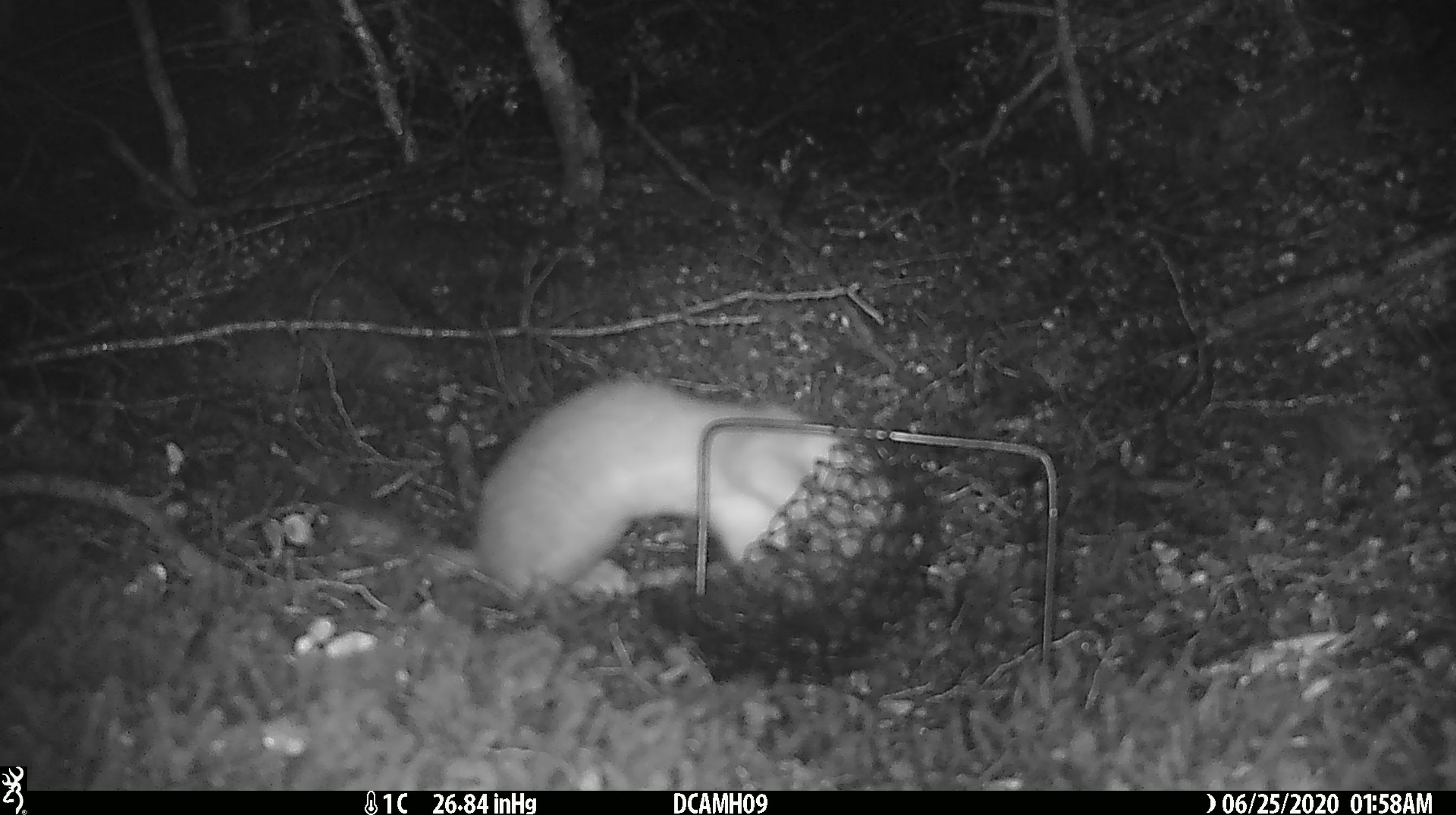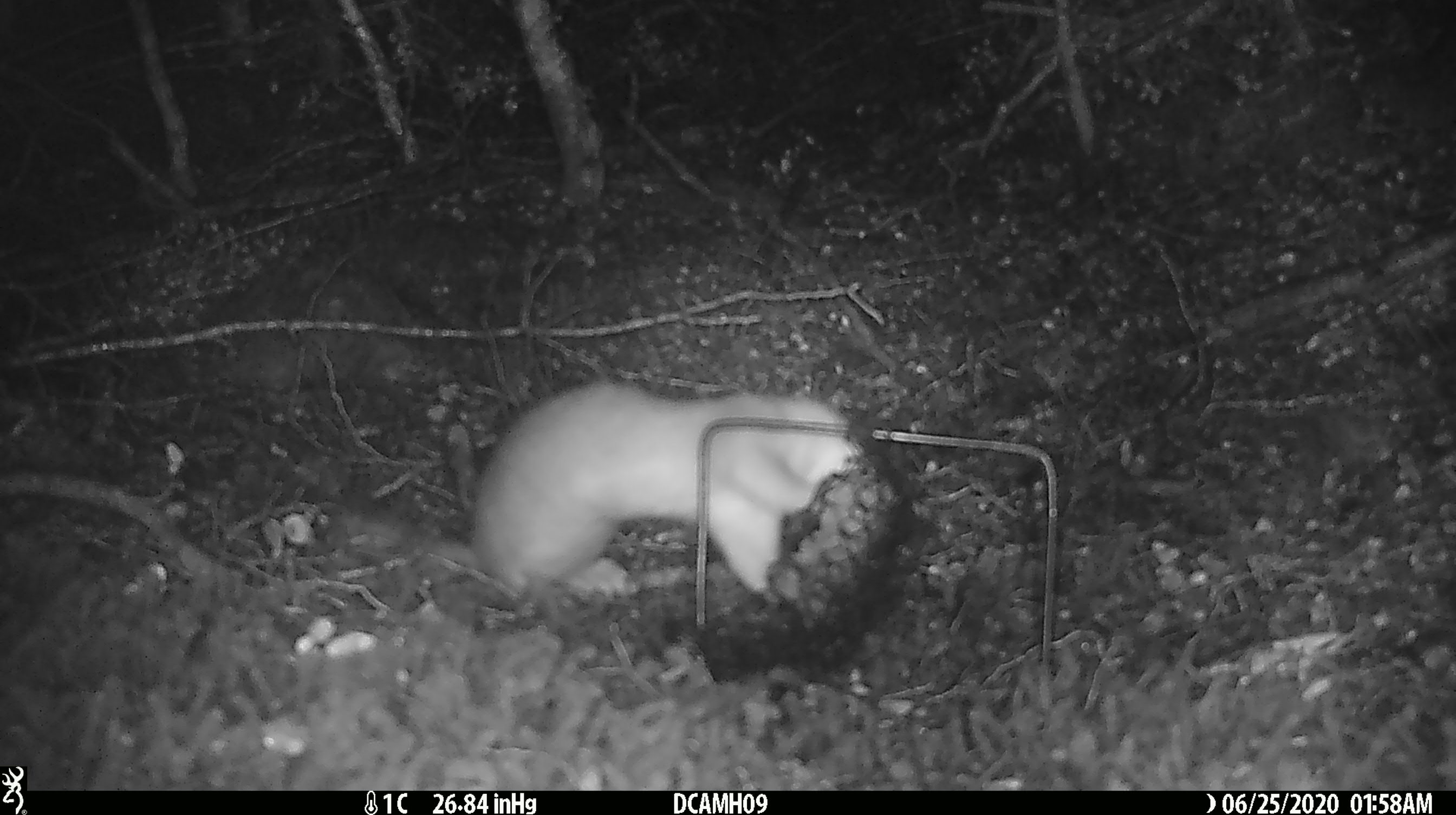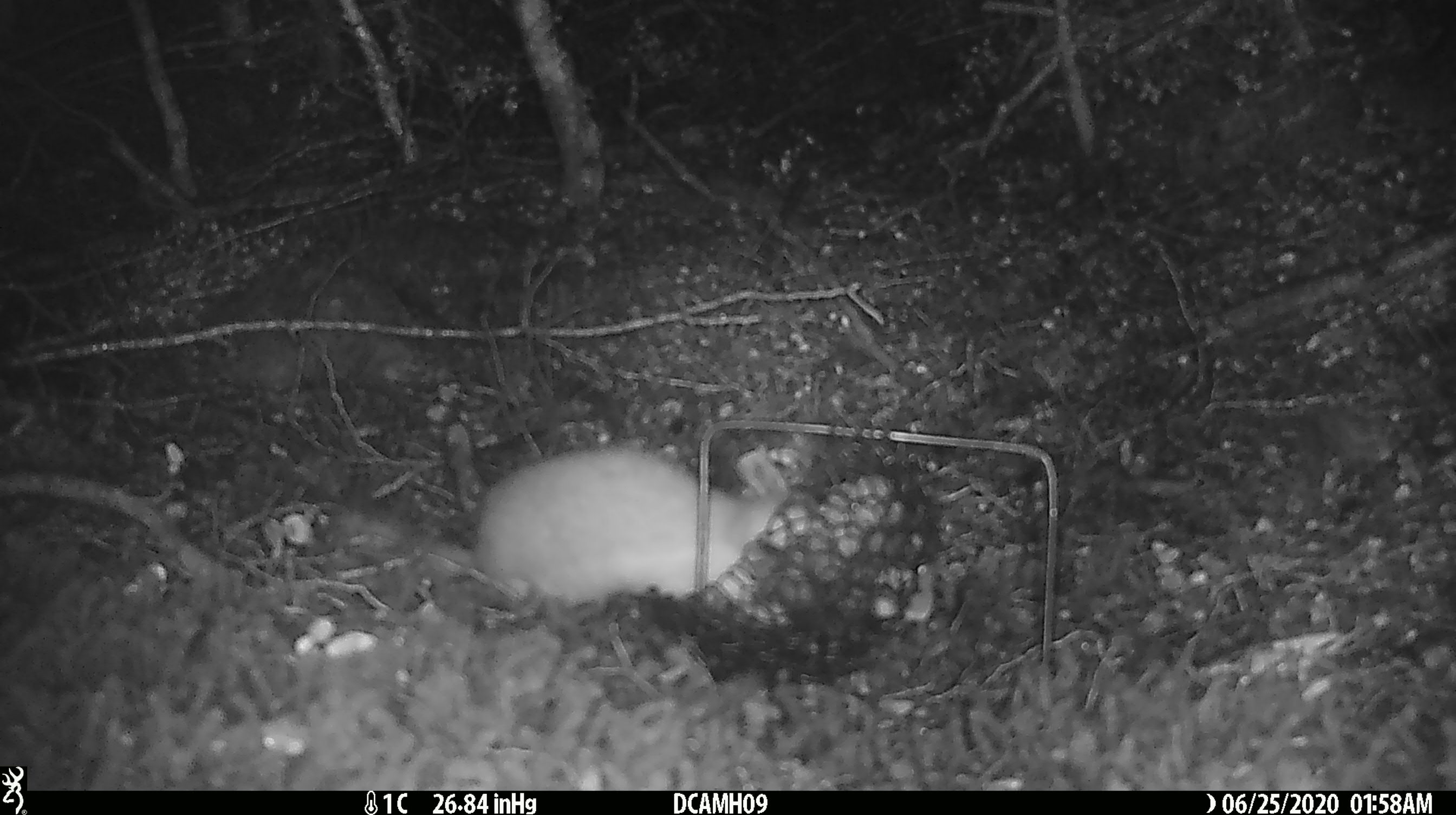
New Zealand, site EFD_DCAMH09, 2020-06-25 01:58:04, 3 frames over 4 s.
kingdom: Animalia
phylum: Chordata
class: Mammalia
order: Carnivora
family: Mustelidae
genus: Mustela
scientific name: Mustela erminea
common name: stoat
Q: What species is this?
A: Stoat (Mustela erminea).